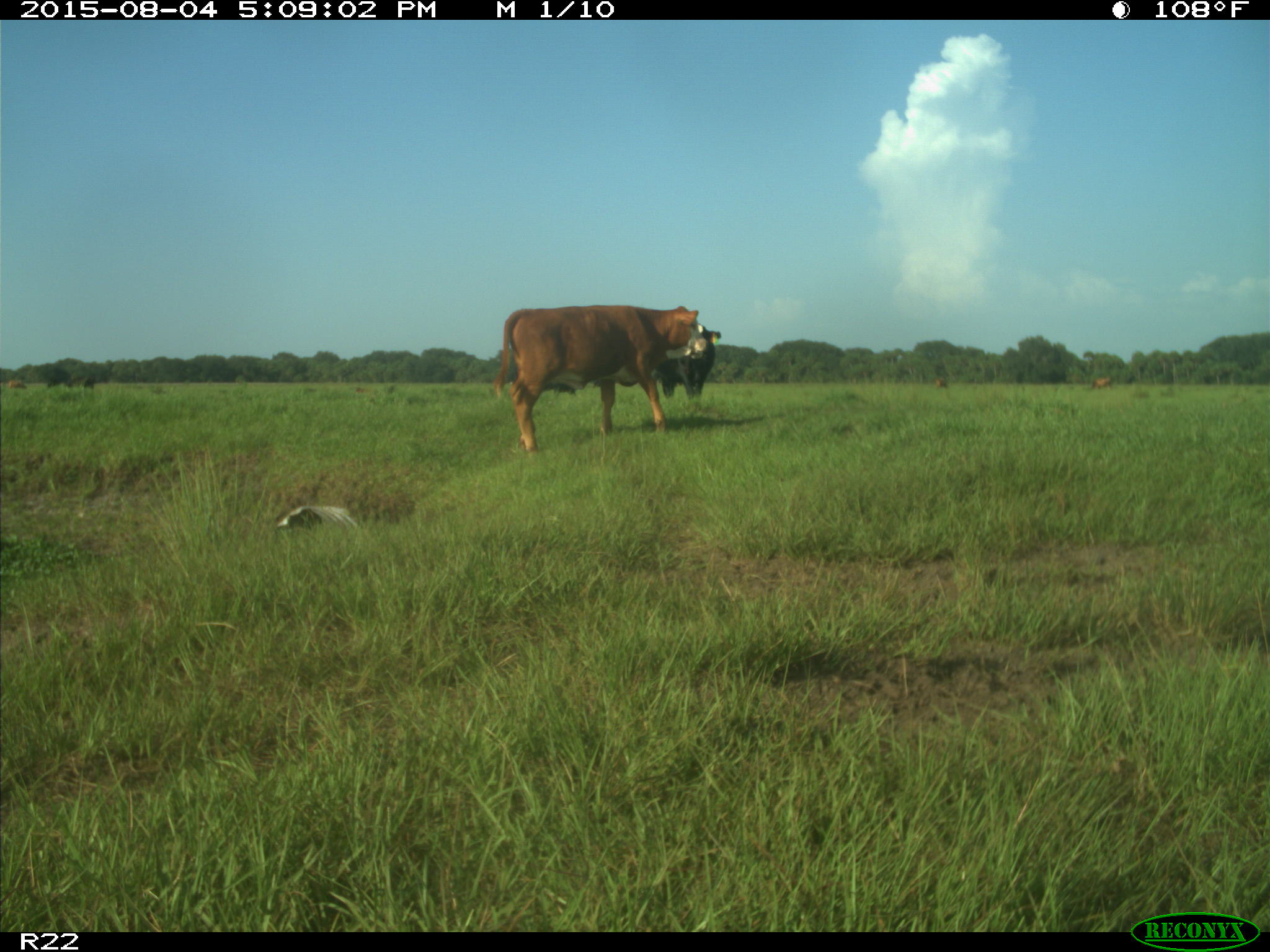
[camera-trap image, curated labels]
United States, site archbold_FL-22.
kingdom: Animalia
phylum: Chordata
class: Mammalia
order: Artiodactyla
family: Bovidae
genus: Bos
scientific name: Bos taurus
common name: domestic cow